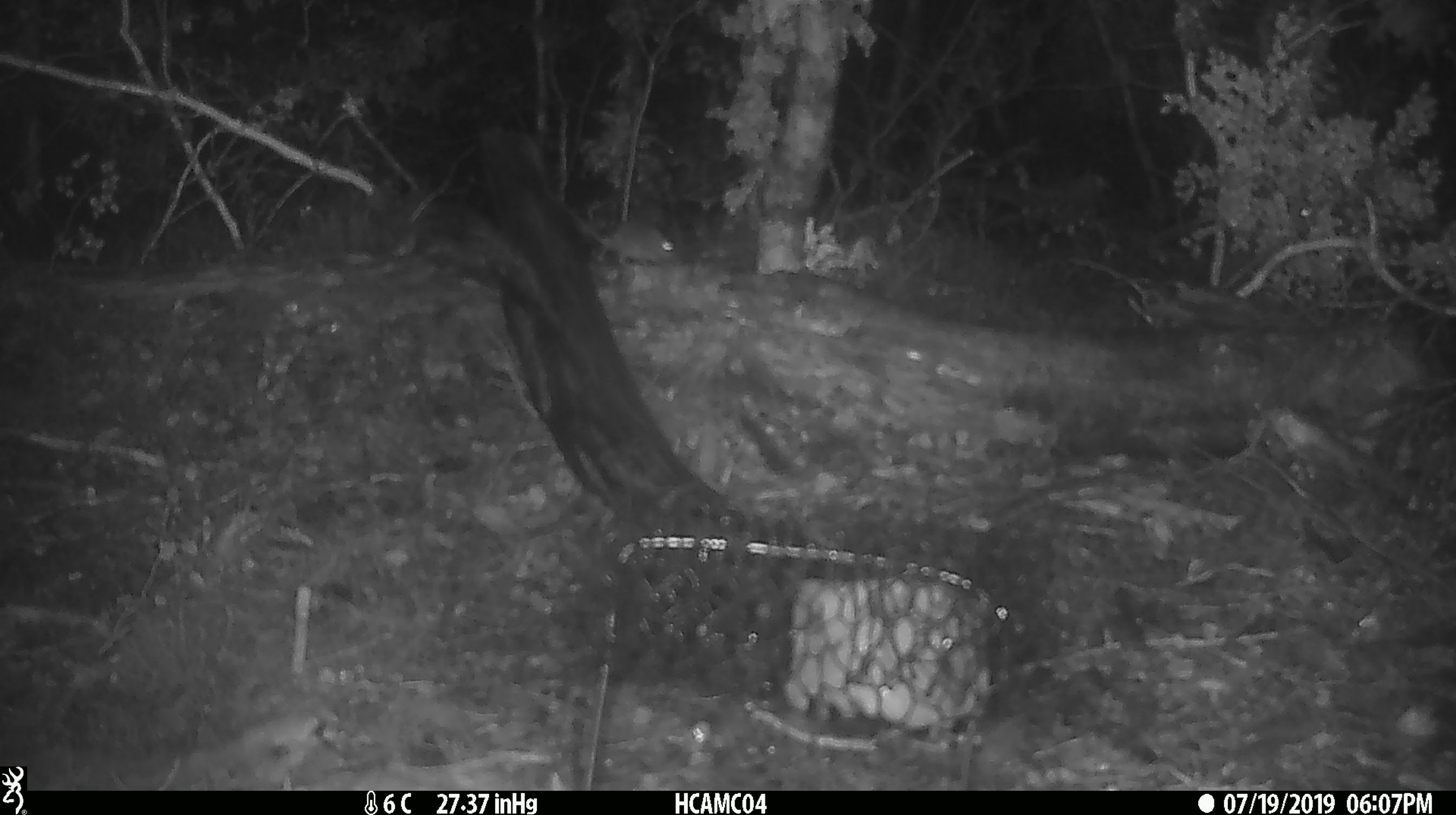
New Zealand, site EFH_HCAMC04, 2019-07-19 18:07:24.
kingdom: Animalia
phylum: Chordata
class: Mammalia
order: Rodentia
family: Muridae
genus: Mus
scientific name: Mus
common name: mouse